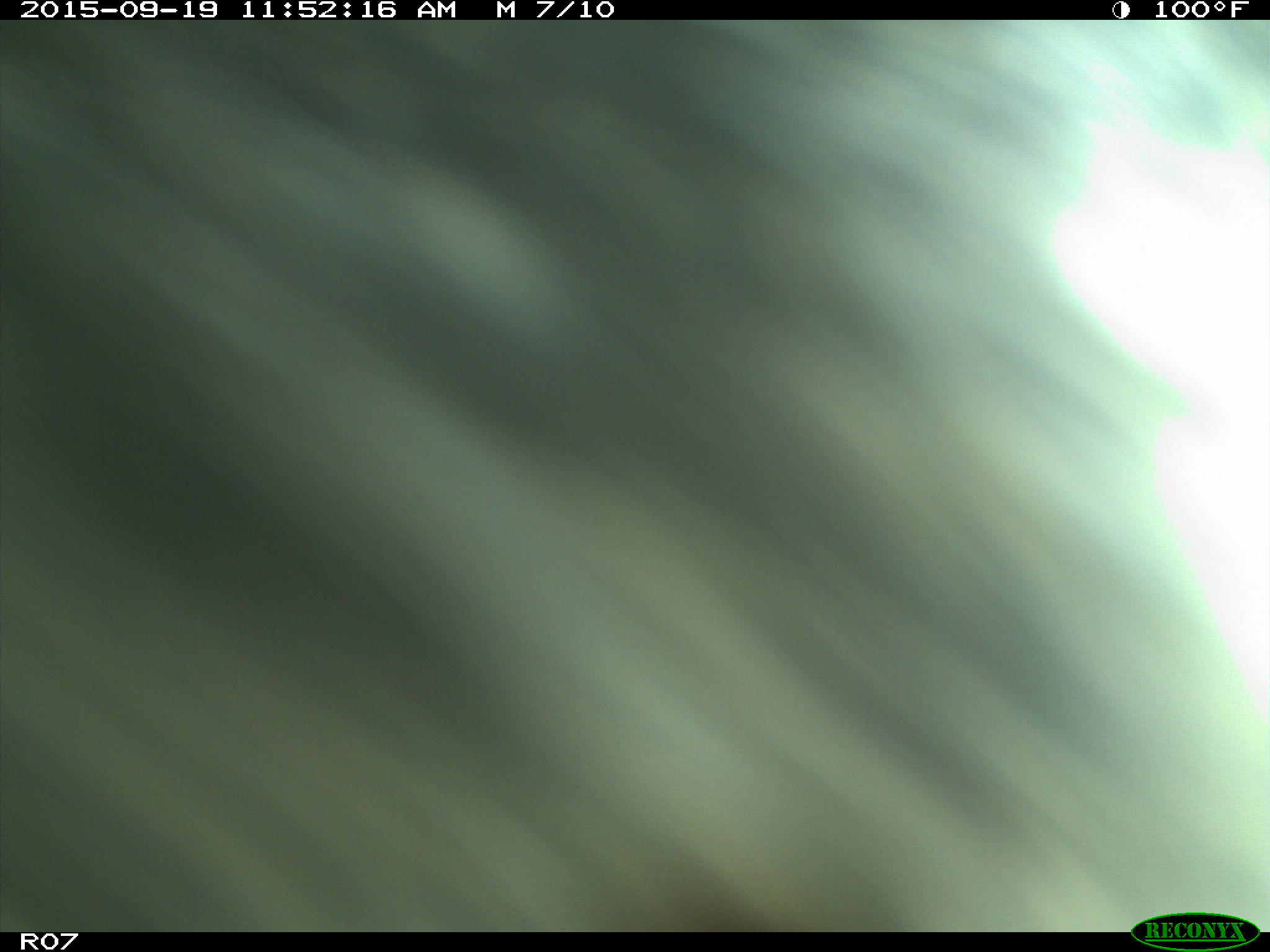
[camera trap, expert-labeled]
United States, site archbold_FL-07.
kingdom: Animalia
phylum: Chordata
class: Mammalia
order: Artiodactyla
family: Bovidae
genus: Bos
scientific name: Bos taurus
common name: domestic cow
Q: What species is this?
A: Bos taurus (domestic cow).